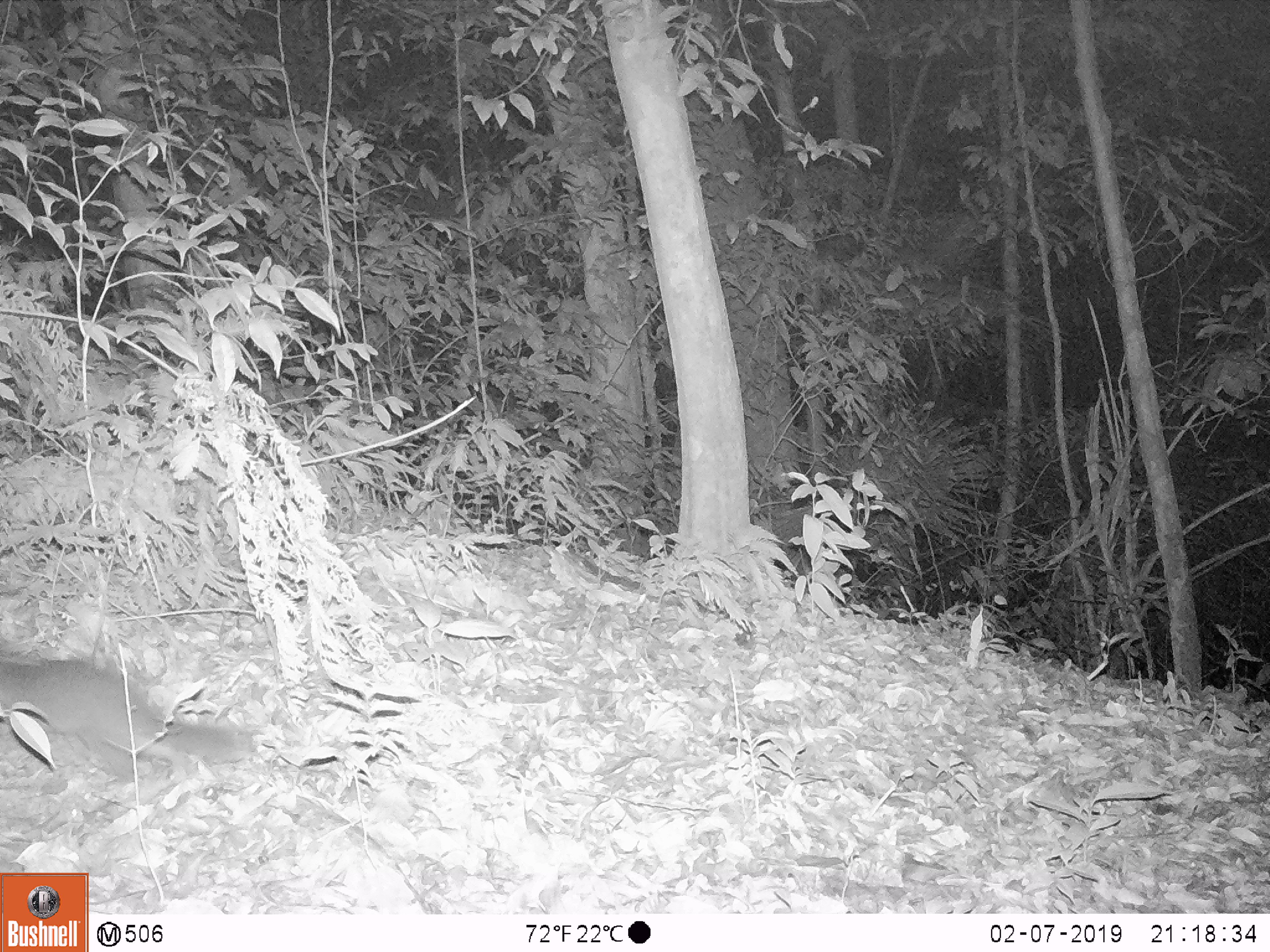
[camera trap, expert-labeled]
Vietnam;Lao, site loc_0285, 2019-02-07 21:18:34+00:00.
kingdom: Animalia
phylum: Chordata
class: Mammalia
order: Carnivora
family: Mustelidae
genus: Melogale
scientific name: Melogale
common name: ferret badger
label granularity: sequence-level